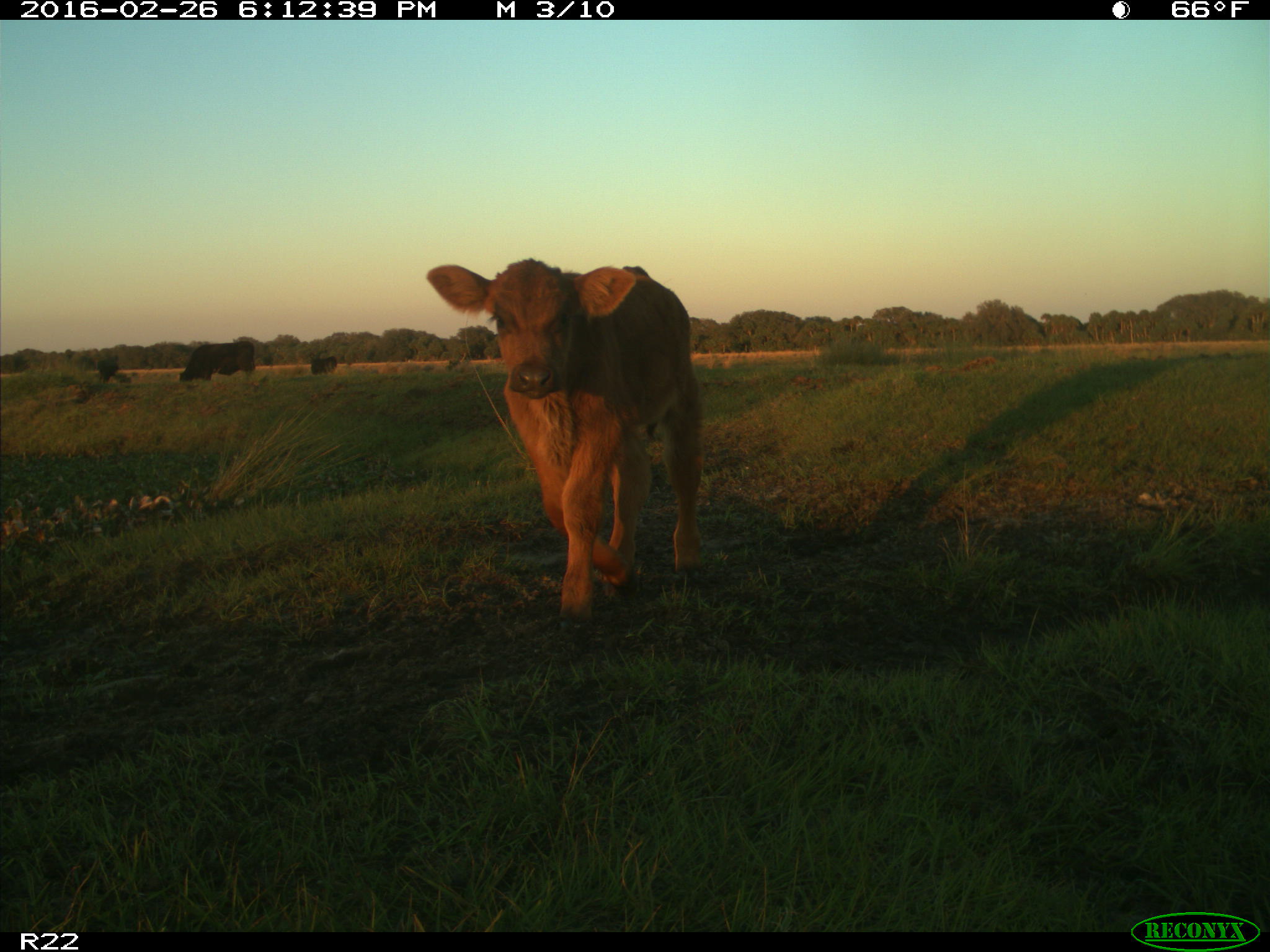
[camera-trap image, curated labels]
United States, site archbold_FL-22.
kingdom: Animalia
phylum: Chordata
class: Mammalia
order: Artiodactyla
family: Bovidae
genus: Bos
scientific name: Bos taurus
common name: domestic cow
Bos taurus (domestic cow).